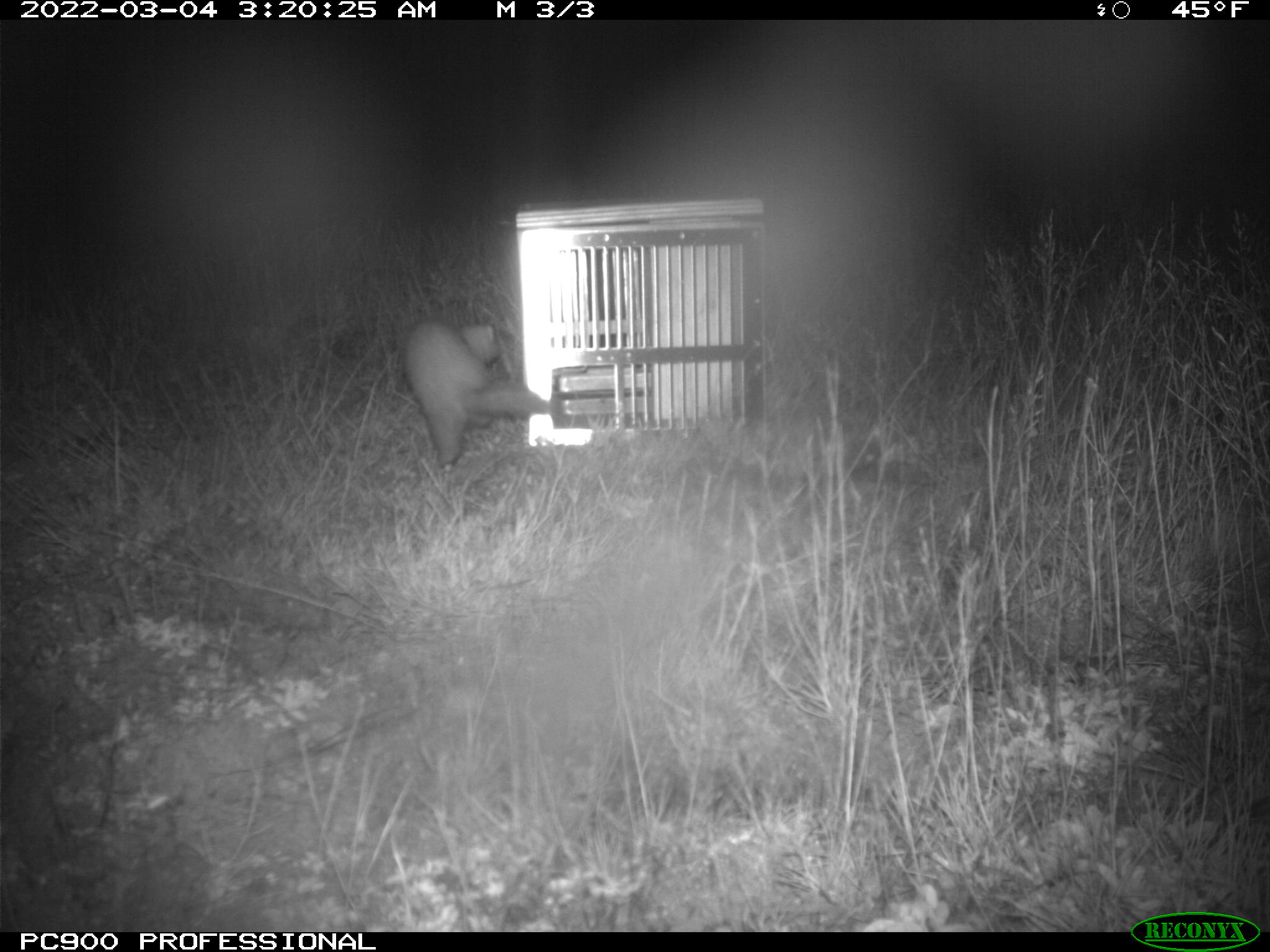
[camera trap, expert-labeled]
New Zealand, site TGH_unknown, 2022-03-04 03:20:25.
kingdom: Animalia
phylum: Chordata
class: Mammalia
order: Carnivora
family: Mustelidae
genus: Mustela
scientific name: Mustela furo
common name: ferret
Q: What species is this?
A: Ferret (Mustela furo).